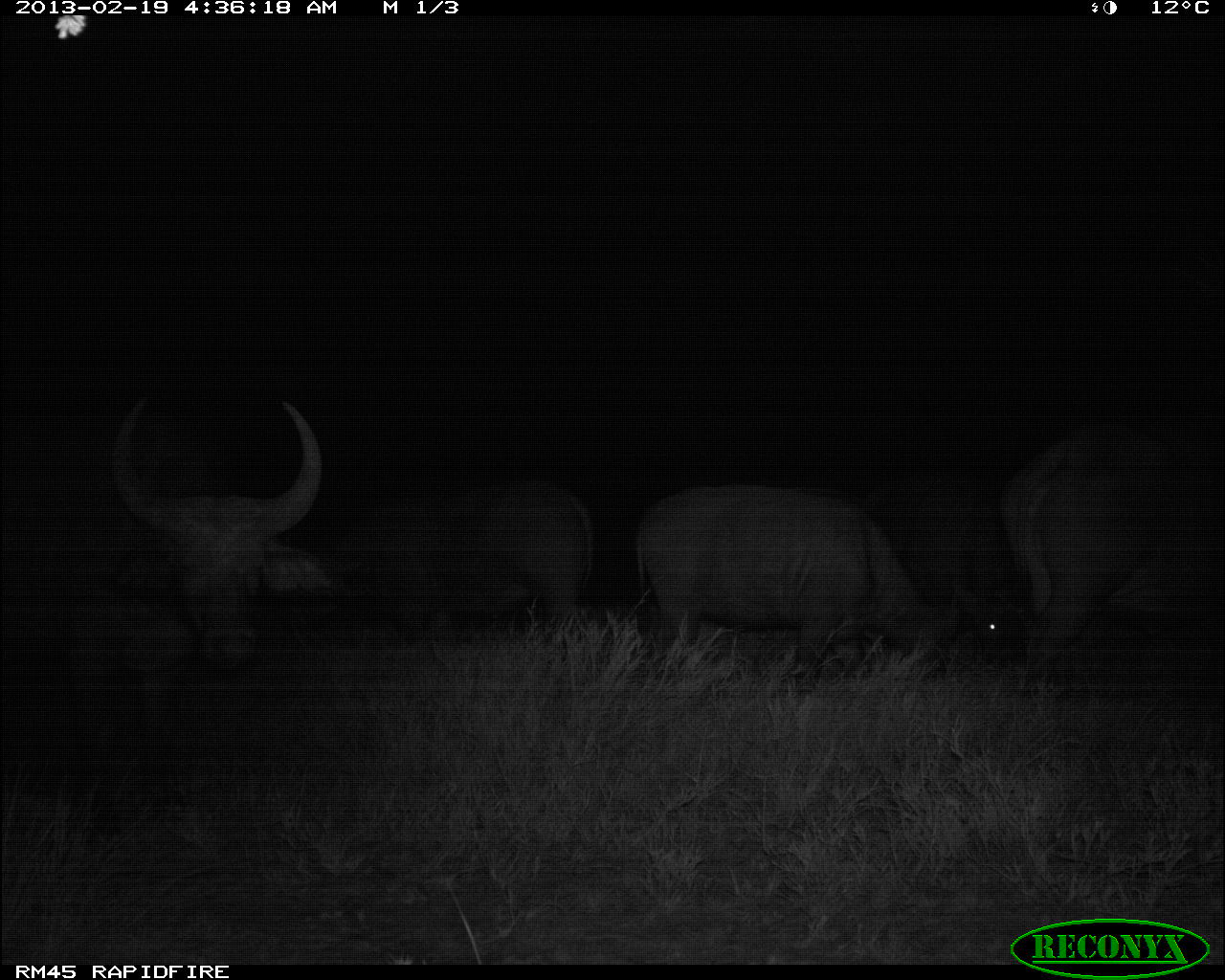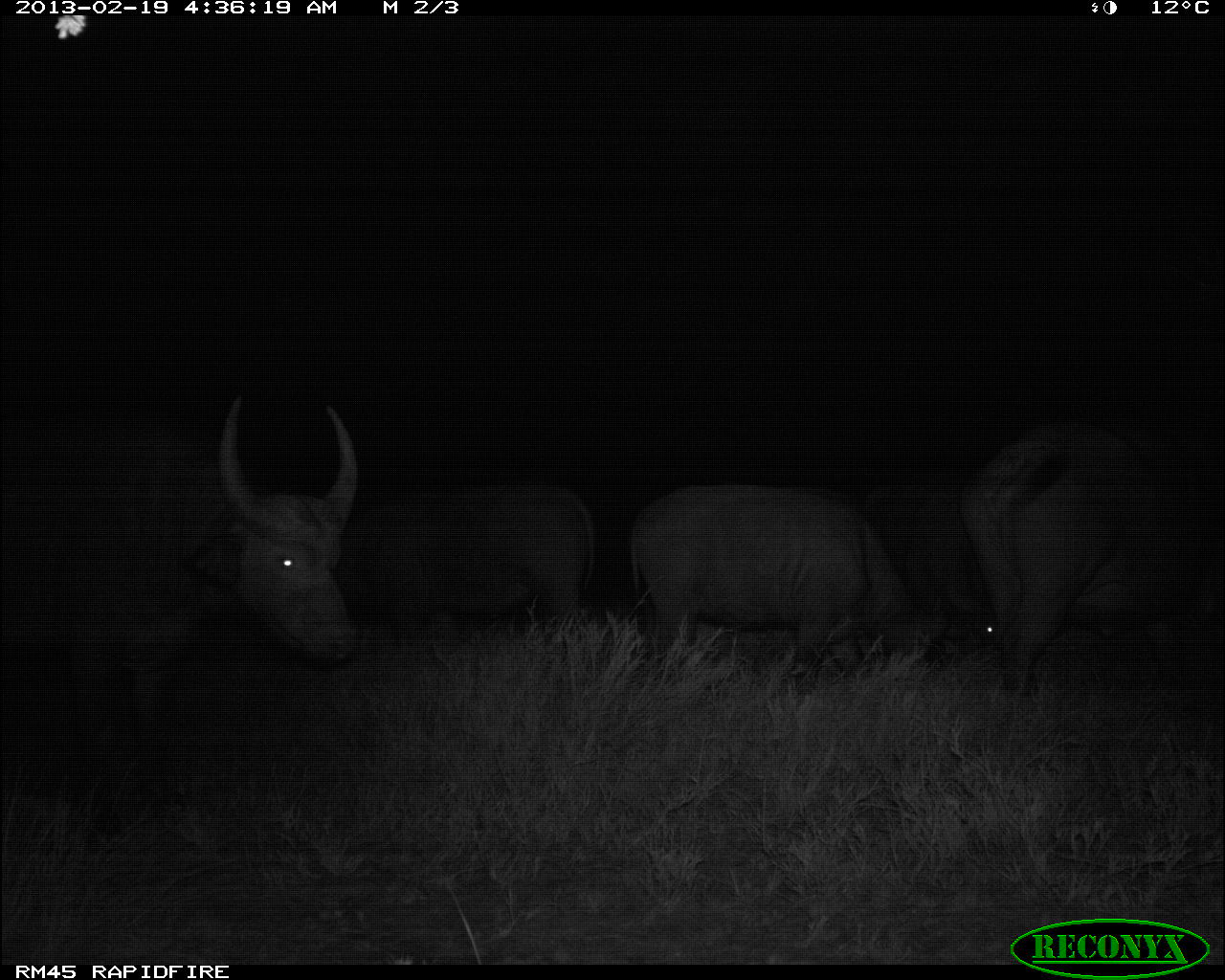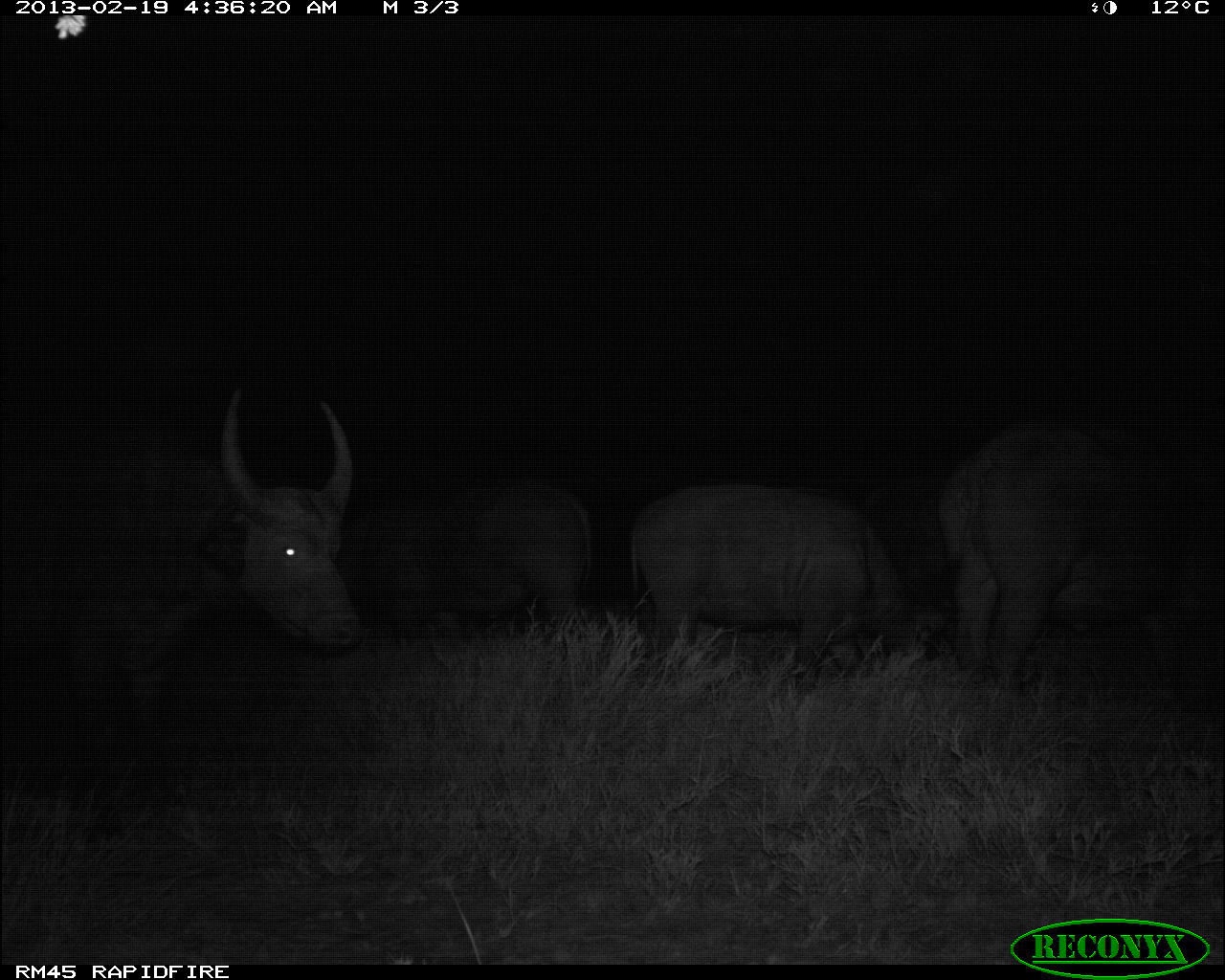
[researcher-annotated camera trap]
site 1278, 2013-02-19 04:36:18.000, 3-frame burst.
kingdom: Animalia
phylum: Chordata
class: Mammalia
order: Artiodactyla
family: Bovidae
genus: Syncerus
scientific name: Syncerus caffer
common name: african buffalo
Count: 4.